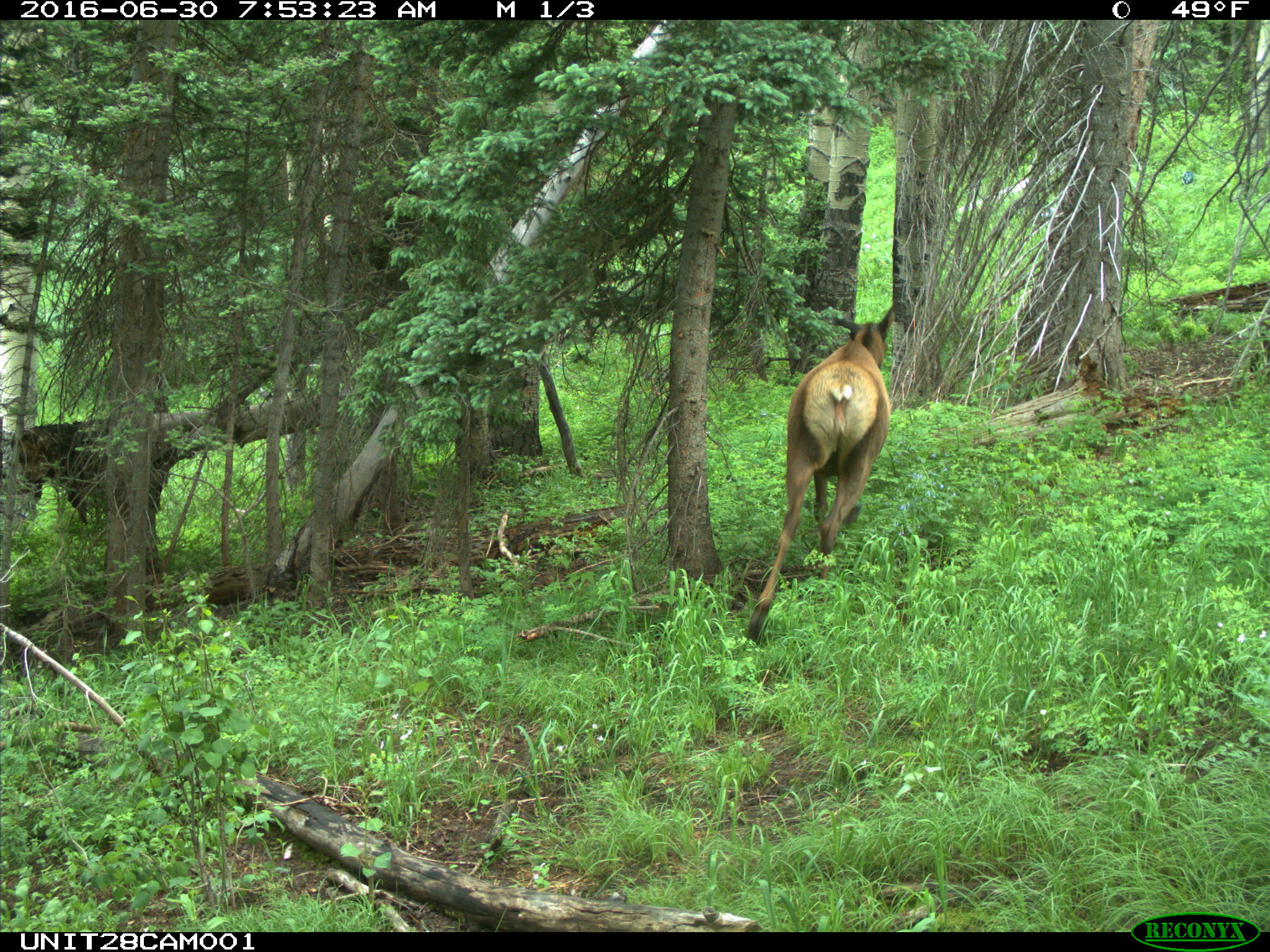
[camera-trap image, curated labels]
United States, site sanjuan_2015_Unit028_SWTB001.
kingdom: Animalia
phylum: Chordata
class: Mammalia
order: Artiodactyla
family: Cervidae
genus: Cervus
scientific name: Cervus elaphus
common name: red deer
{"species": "Cervus elaphus (red deer)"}